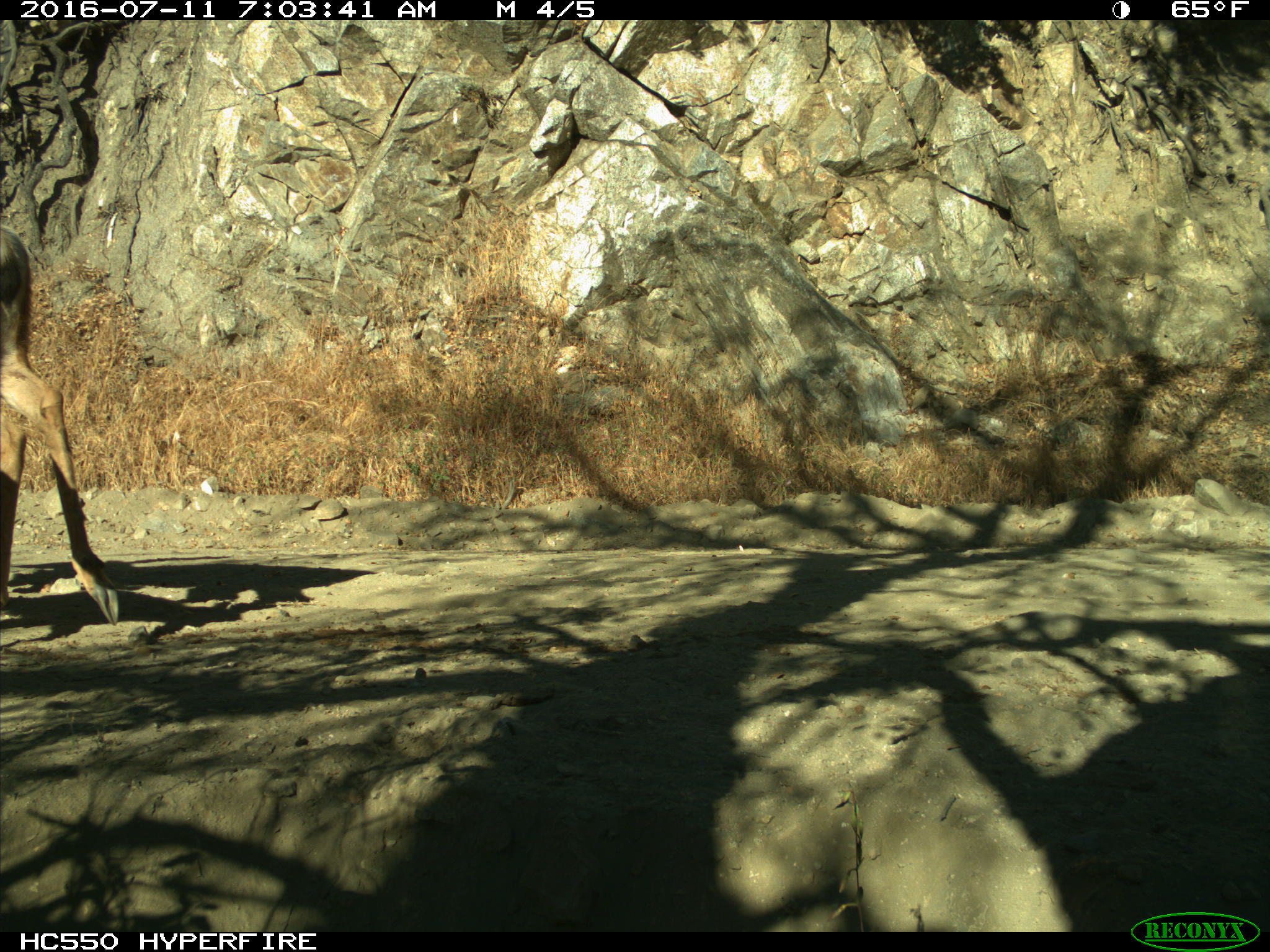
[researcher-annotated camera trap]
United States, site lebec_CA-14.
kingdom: Animalia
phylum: Chordata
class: Mammalia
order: Artiodactyla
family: Cervidae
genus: Odocoileus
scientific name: Odocoileus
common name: deer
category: unidentified deer